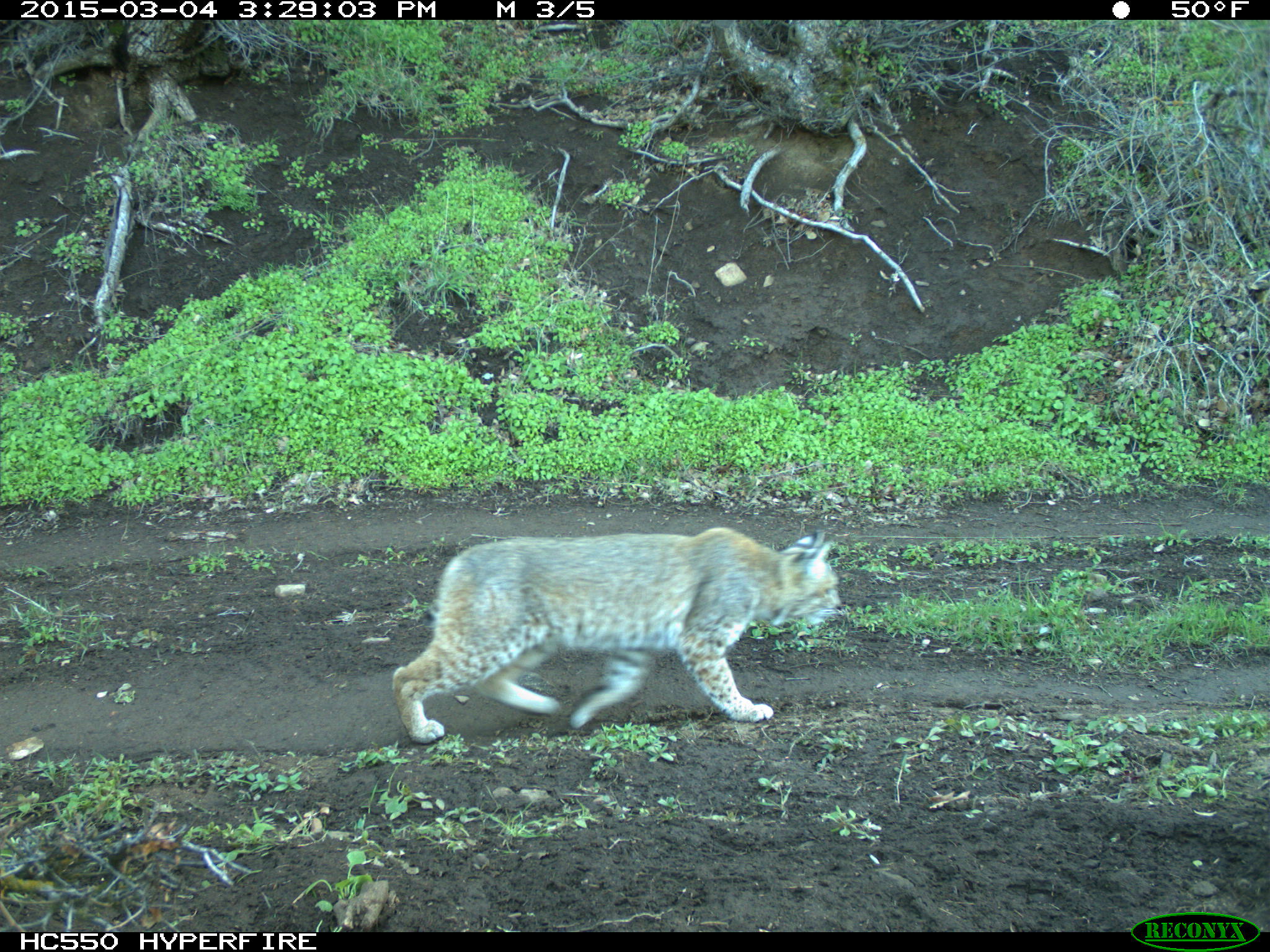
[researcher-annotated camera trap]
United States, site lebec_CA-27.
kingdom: Animalia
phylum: Chordata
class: Mammalia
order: Carnivora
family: Felidae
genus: Lynx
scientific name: Lynx rufus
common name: bobcat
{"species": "Lynx rufus (bobcat)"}